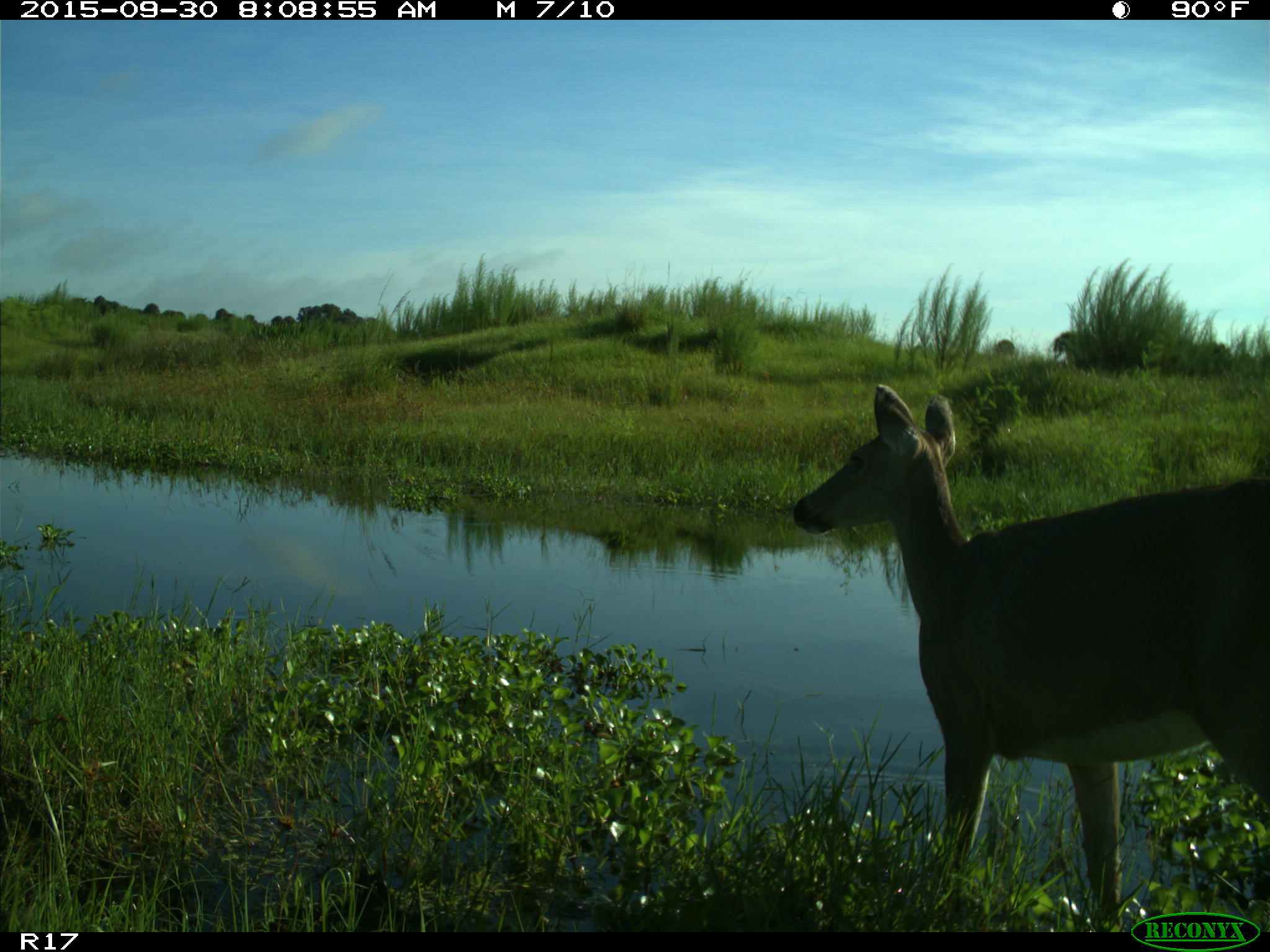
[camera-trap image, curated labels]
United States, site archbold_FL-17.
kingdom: Animalia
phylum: Chordata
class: Mammalia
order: Artiodactyla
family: Cervidae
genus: Odocoileus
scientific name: Odocoileus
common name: deer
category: unidentified deer